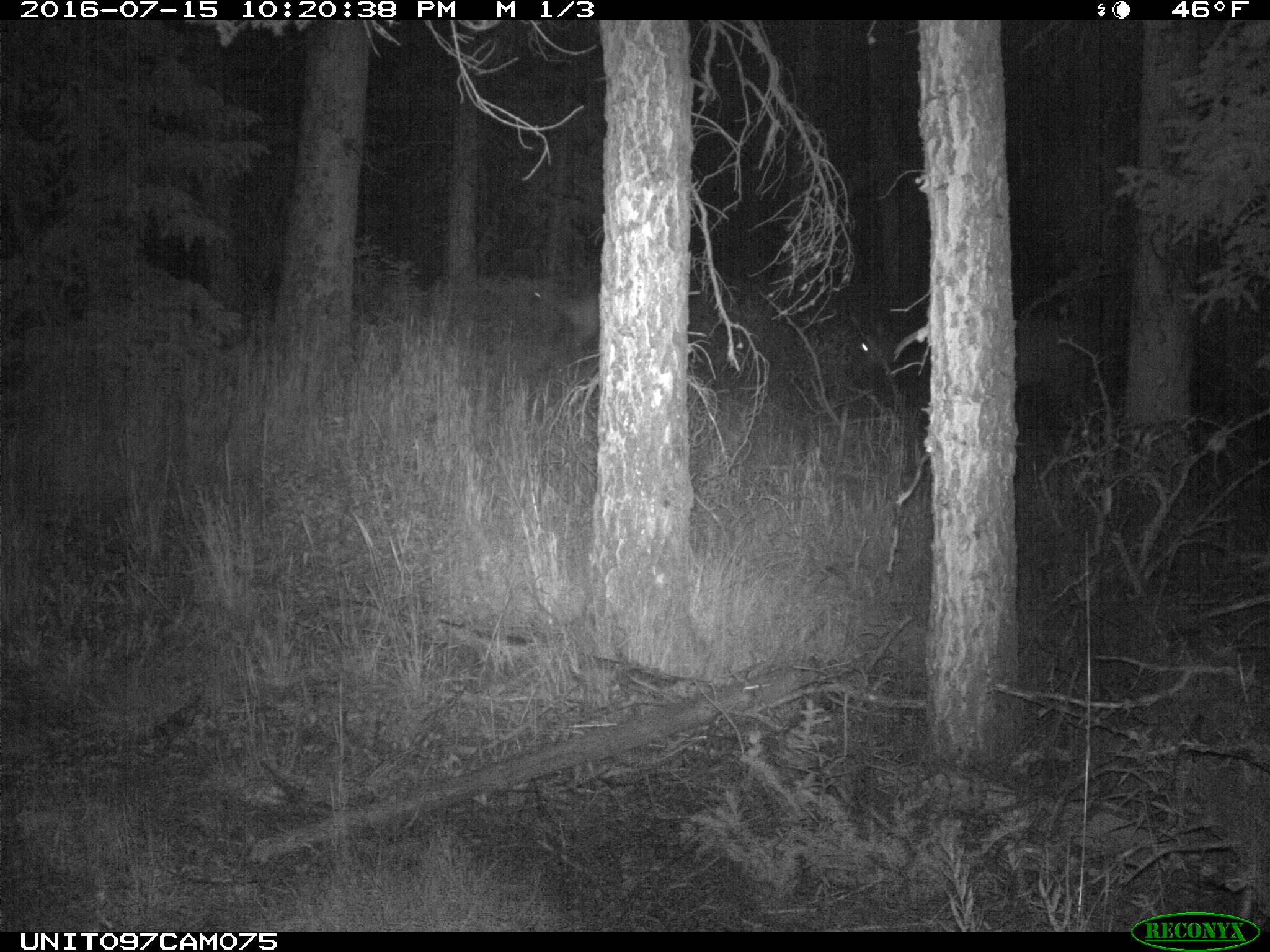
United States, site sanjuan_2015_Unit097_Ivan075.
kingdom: Animalia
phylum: Chordata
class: Mammalia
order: Artiodactyla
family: Cervidae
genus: Cervus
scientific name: Cervus elaphus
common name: red deer